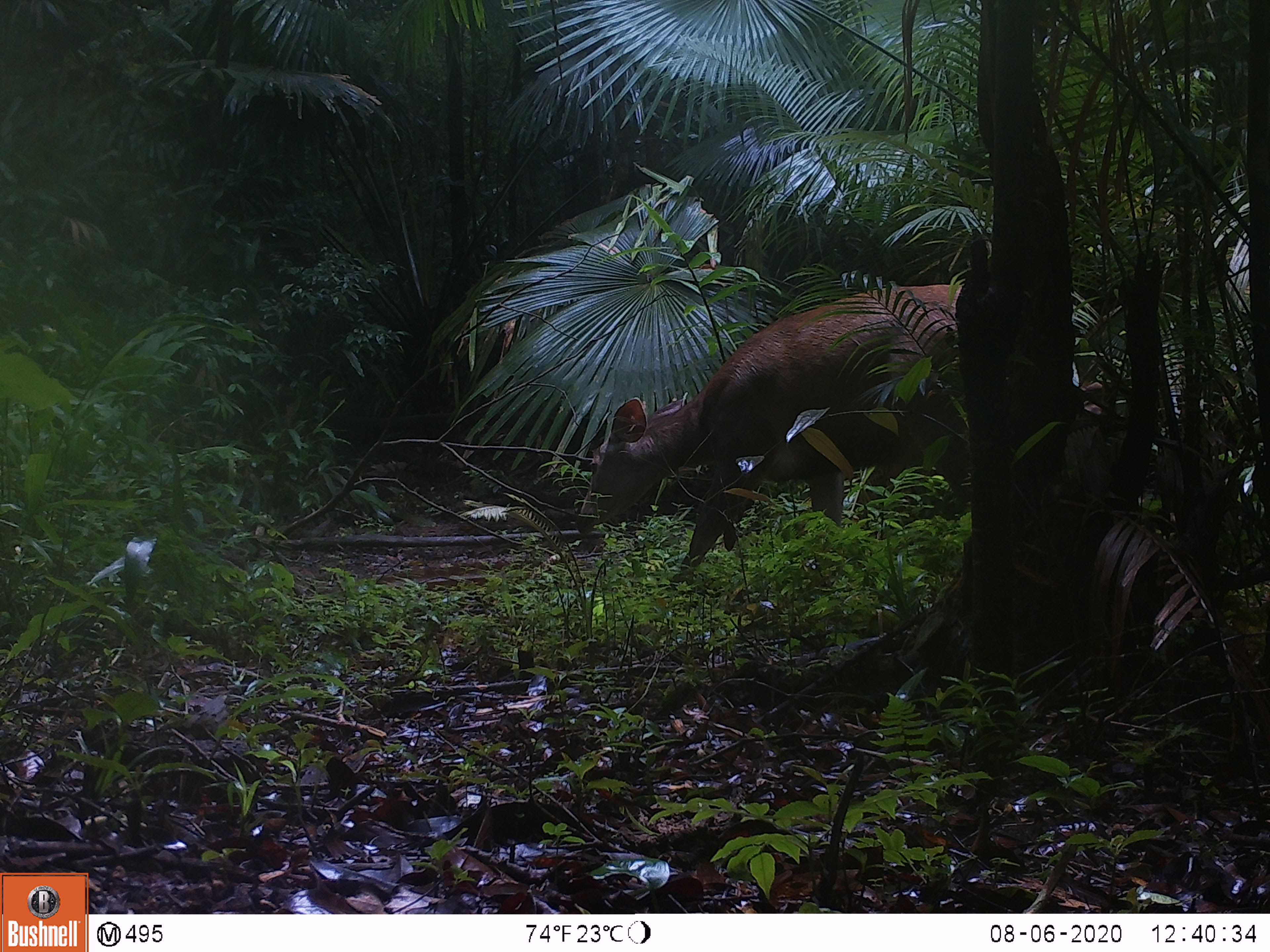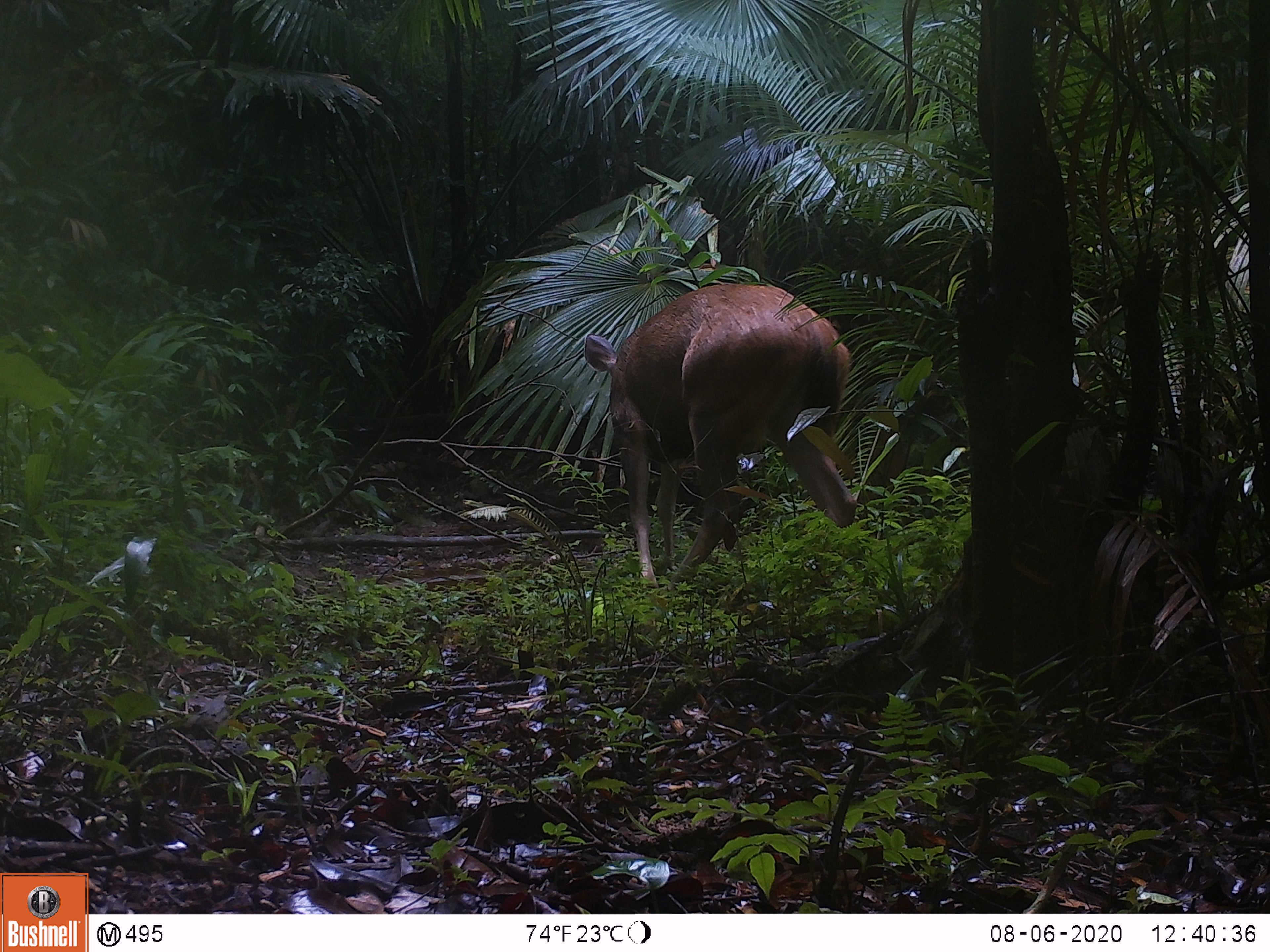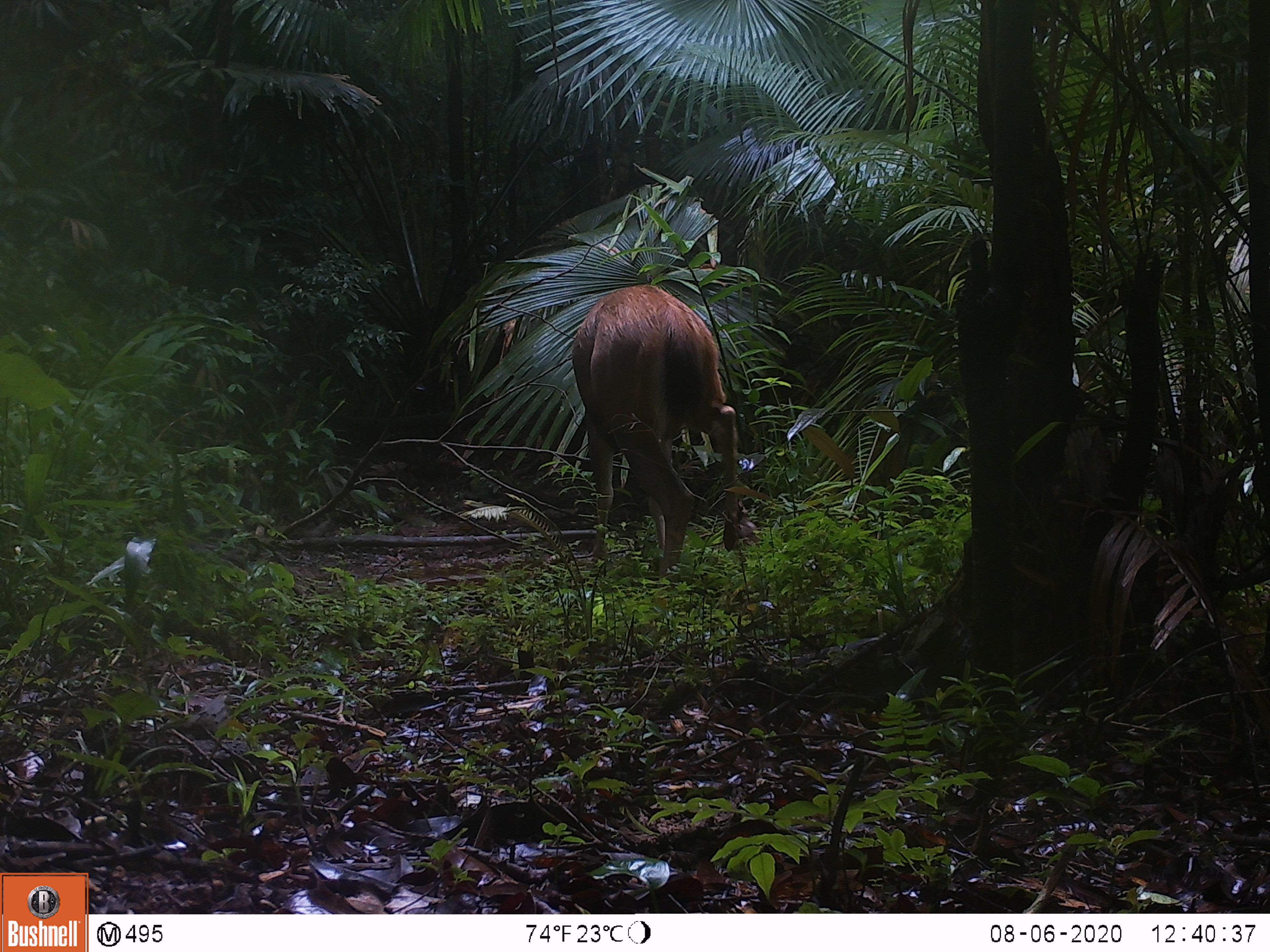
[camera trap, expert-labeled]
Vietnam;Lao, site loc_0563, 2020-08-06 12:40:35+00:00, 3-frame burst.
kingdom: Animalia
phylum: Chordata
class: Mammalia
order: Artiodactyla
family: Cervidae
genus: Rusa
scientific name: Rusa unicolor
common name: sambar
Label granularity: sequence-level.